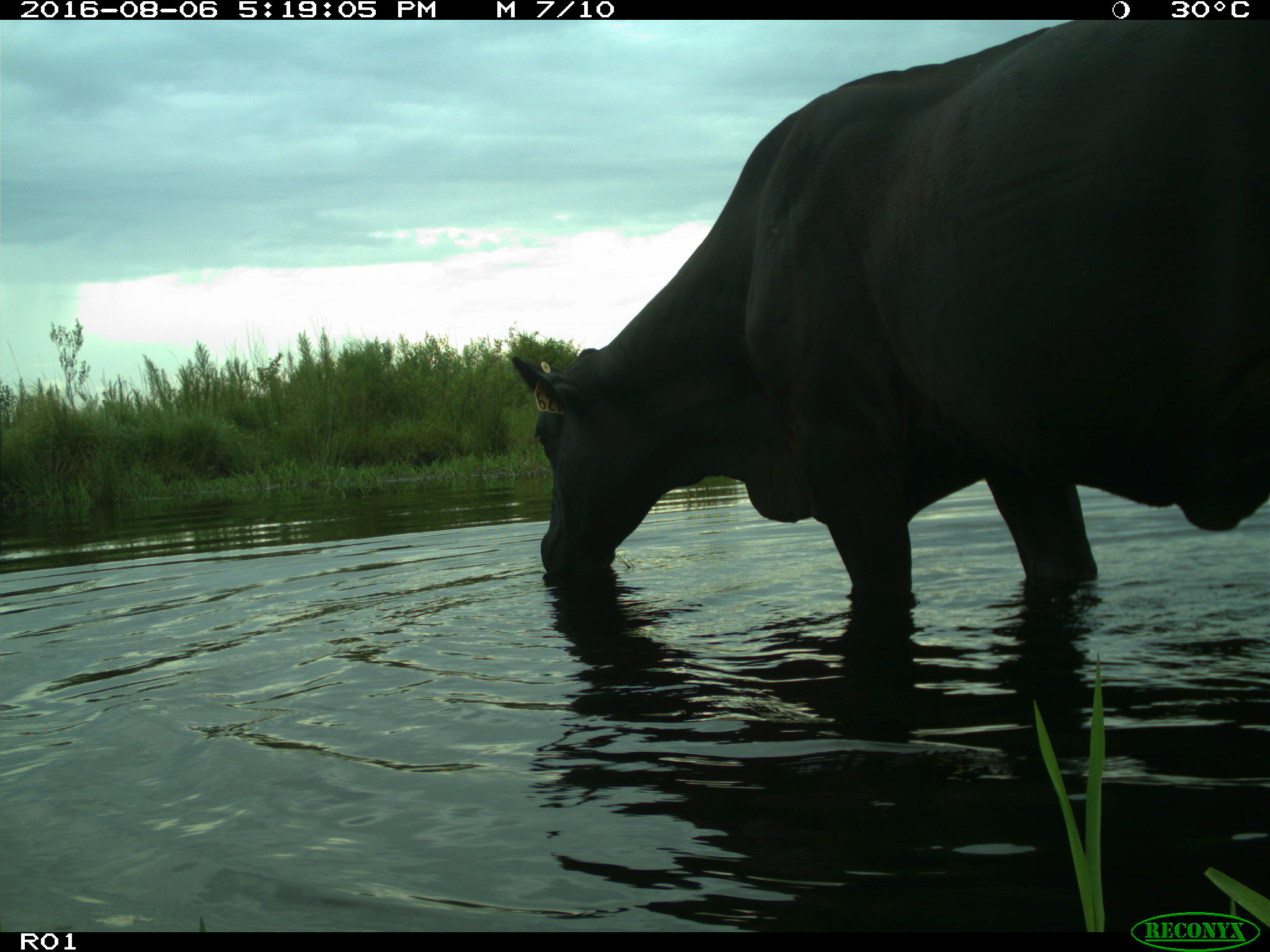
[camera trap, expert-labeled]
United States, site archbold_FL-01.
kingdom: Animalia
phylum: Chordata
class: Mammalia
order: Artiodactyla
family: Bovidae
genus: Bos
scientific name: Bos taurus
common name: domestic cow